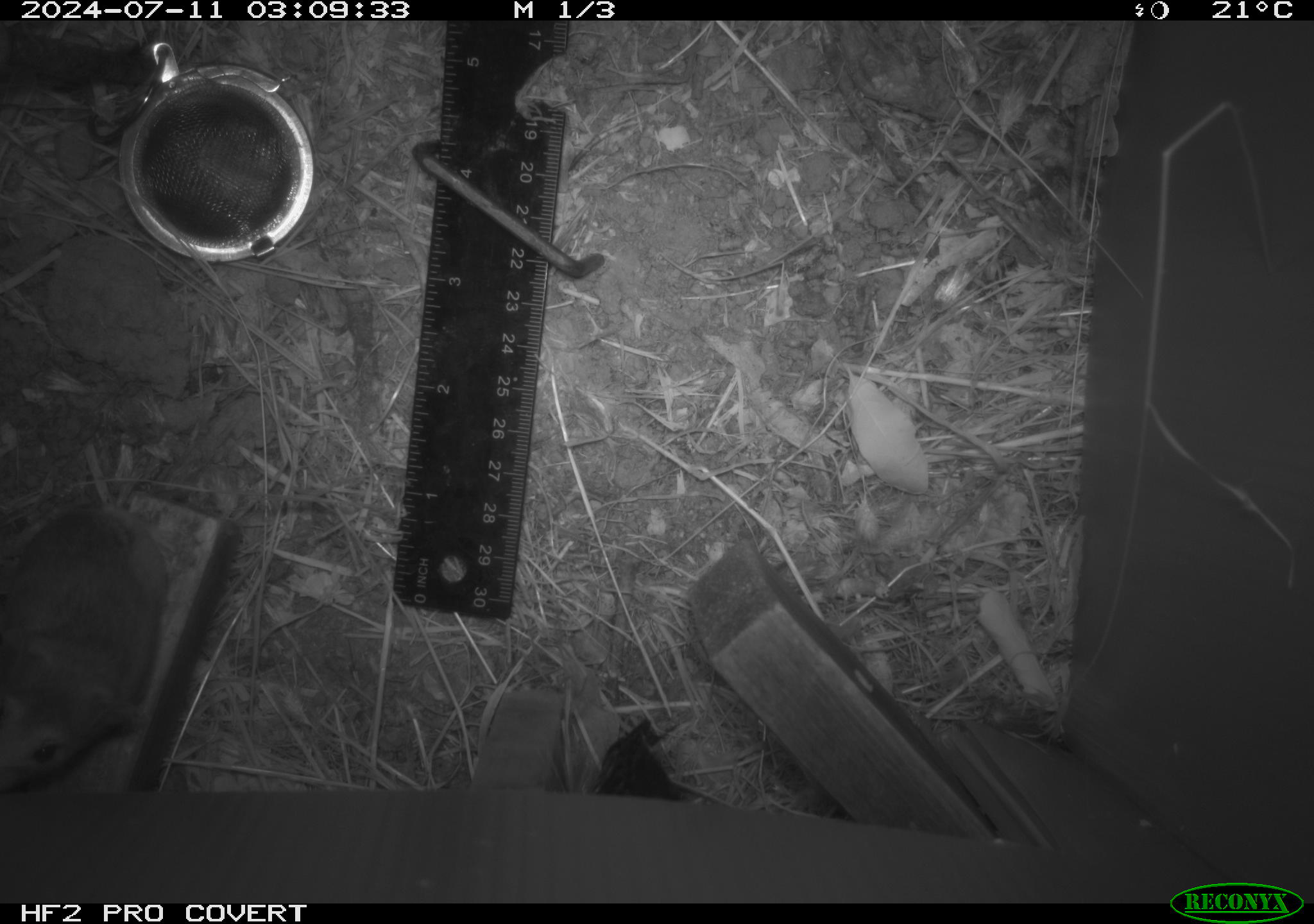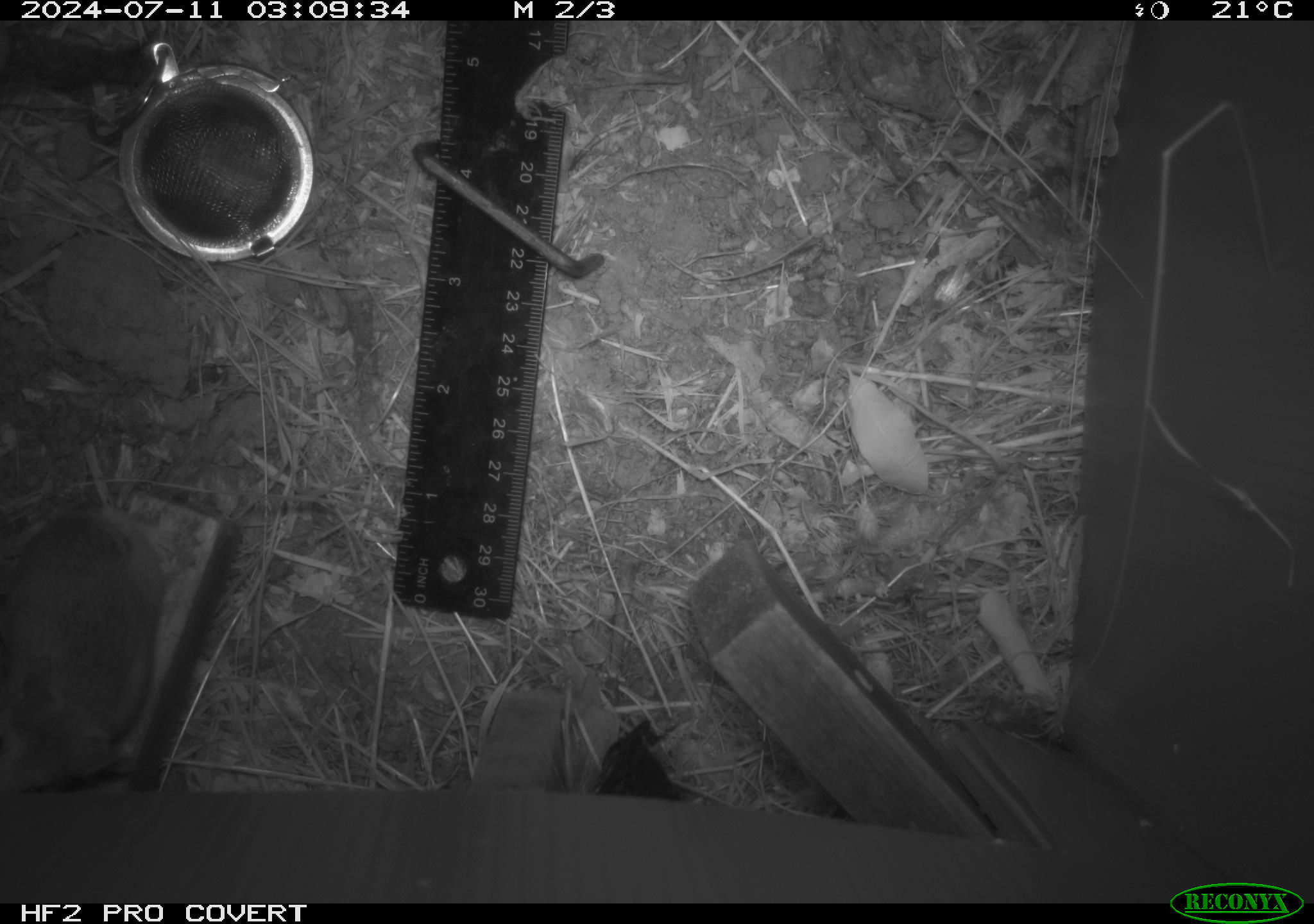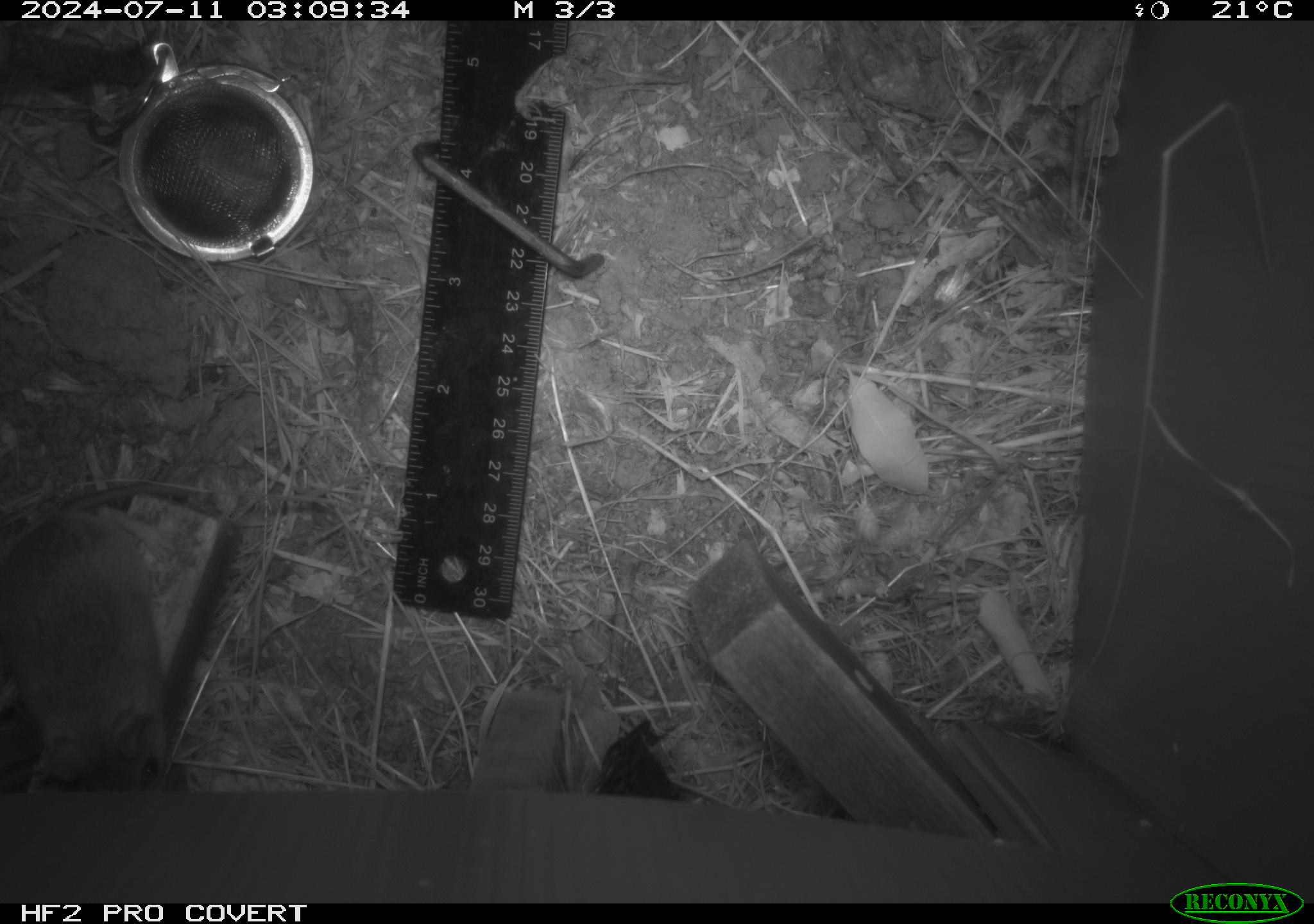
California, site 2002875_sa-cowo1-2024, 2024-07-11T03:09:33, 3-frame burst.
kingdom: Animalia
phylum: Chordata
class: Mammalia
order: Rodentia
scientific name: Rodentia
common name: mouse species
Mouse species (Rodentia).